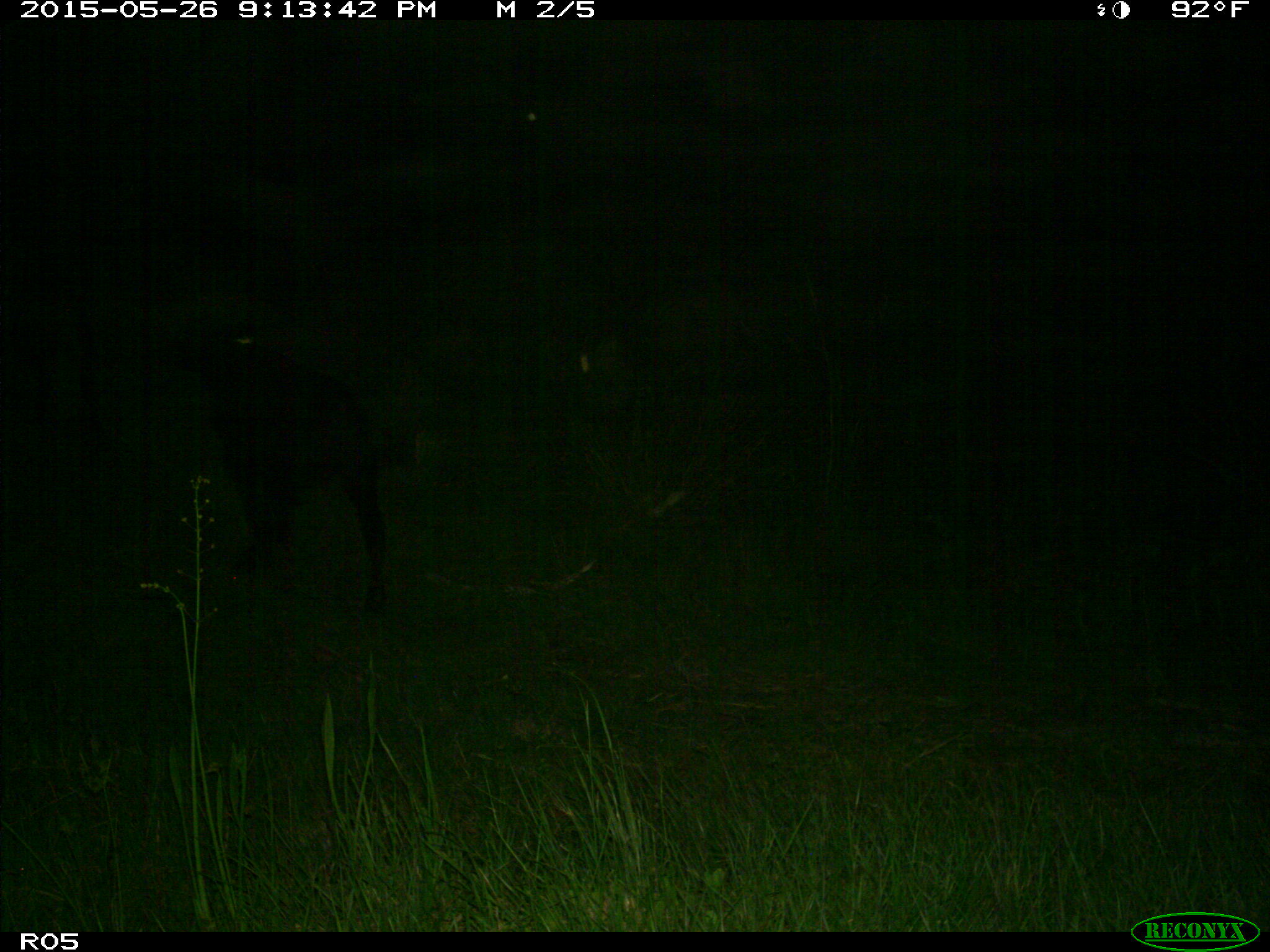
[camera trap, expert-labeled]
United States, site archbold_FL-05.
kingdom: Animalia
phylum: Chordata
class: Mammalia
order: Artiodactyla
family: Bovidae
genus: Bos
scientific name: Bos taurus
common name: domestic cow